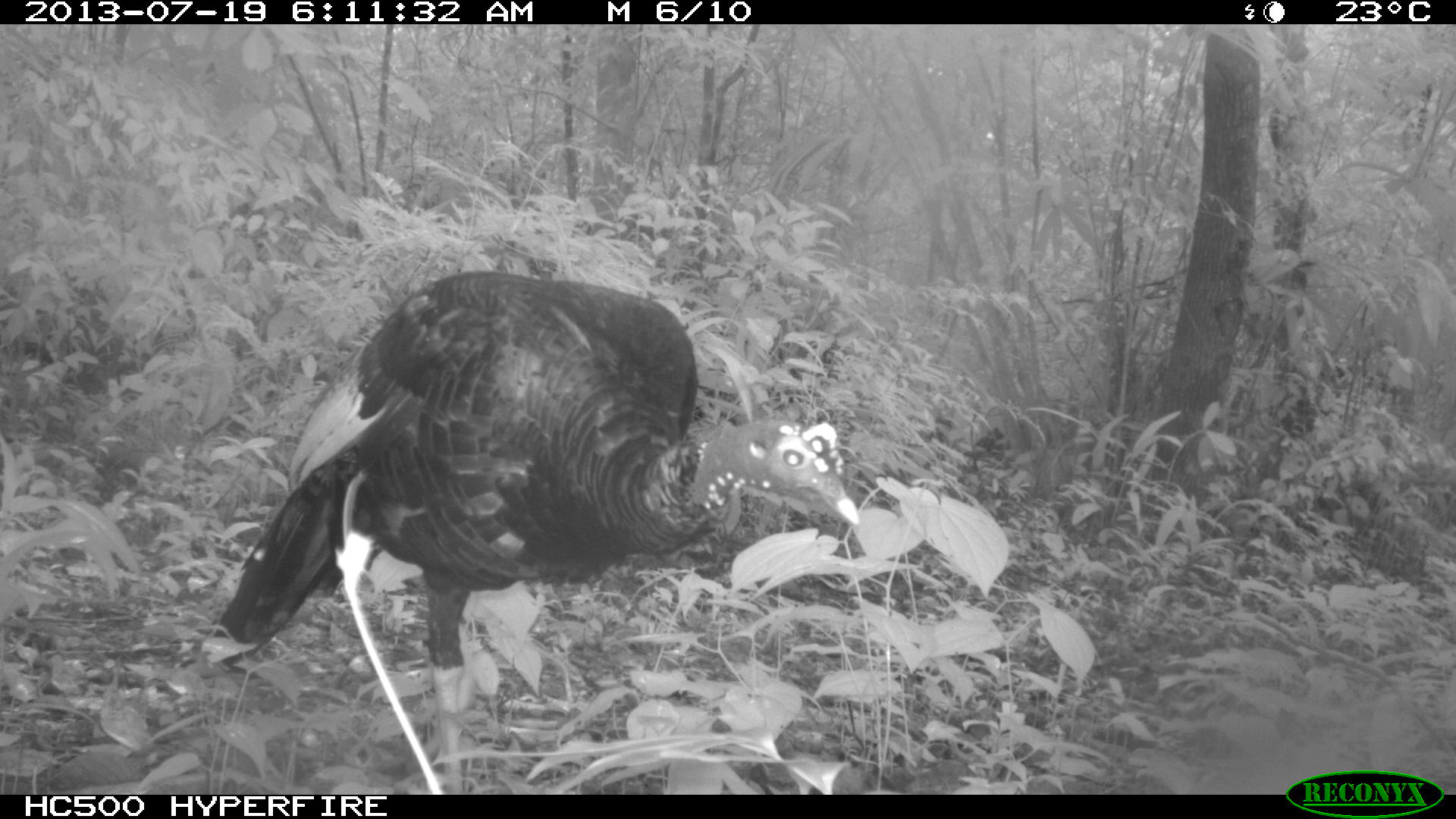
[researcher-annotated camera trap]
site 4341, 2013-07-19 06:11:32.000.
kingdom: Animalia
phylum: Chordata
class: Aves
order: Galliformes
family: Phasianidae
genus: Meleagris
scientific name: Meleagris ocellata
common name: ocellated turkey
Meleagris ocellata (ocellated turkey), count 1, sex male.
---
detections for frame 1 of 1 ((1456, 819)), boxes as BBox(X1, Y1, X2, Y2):
meleagris ocellata: BBox(212, 270, 861, 793)